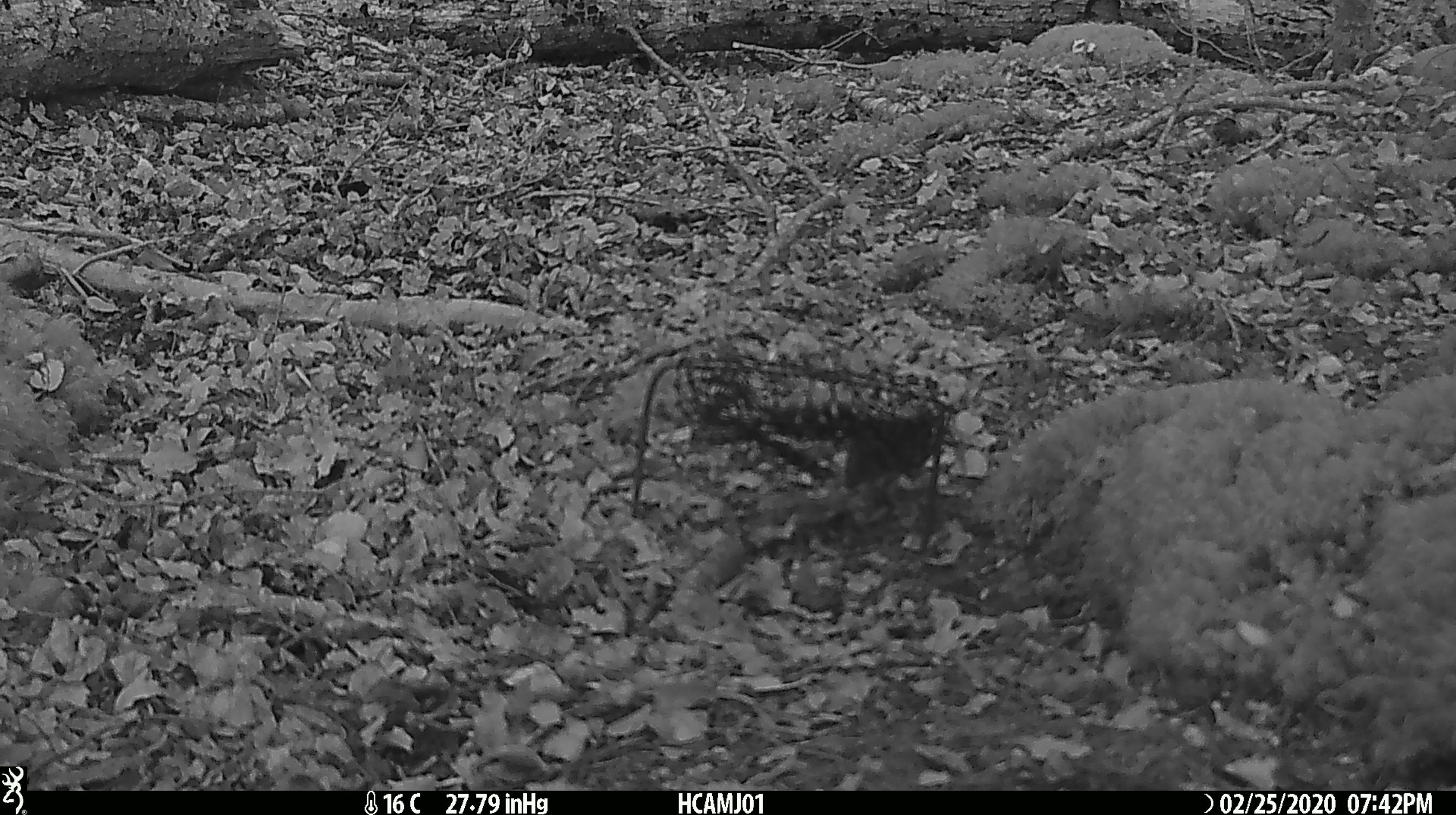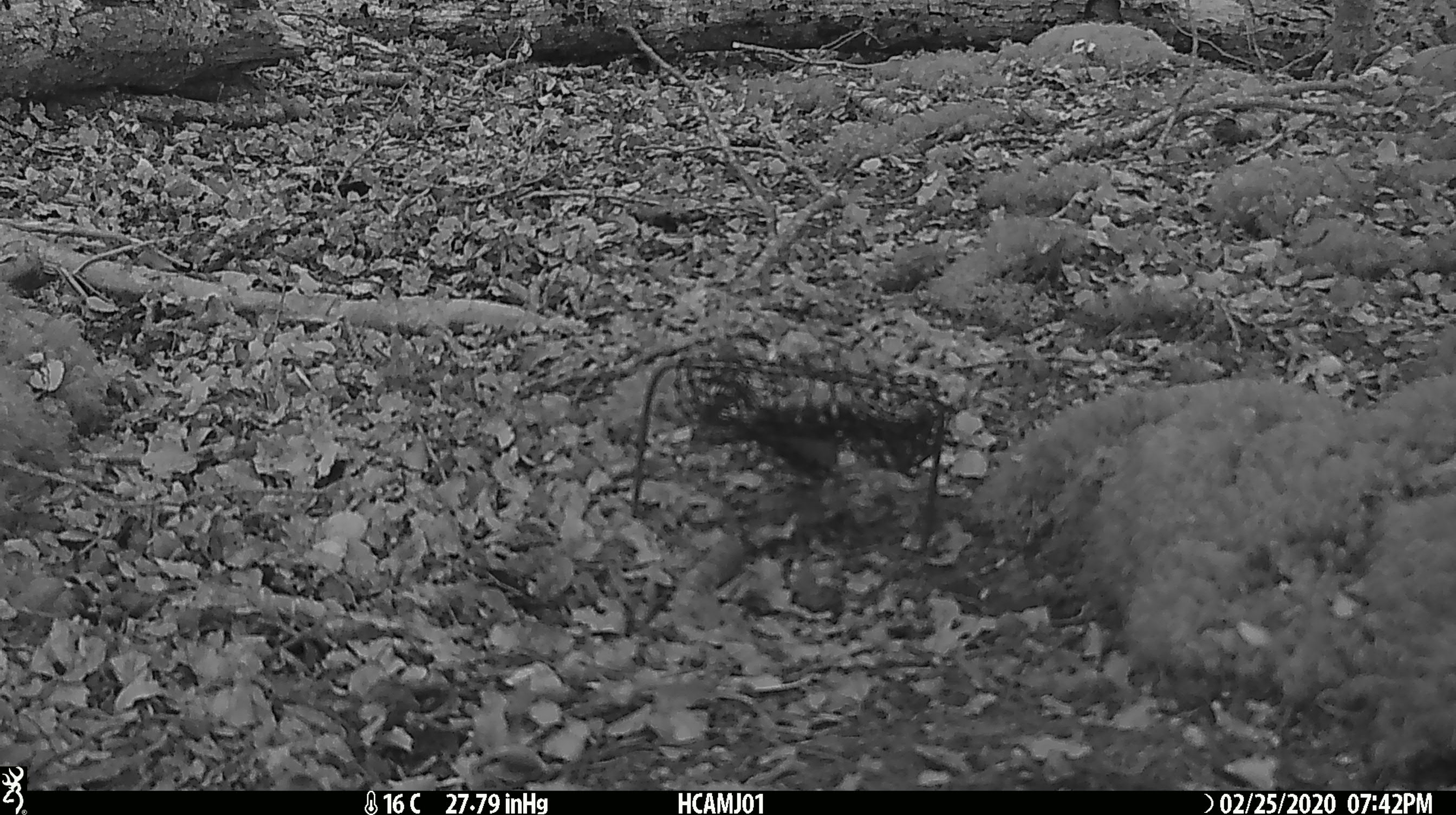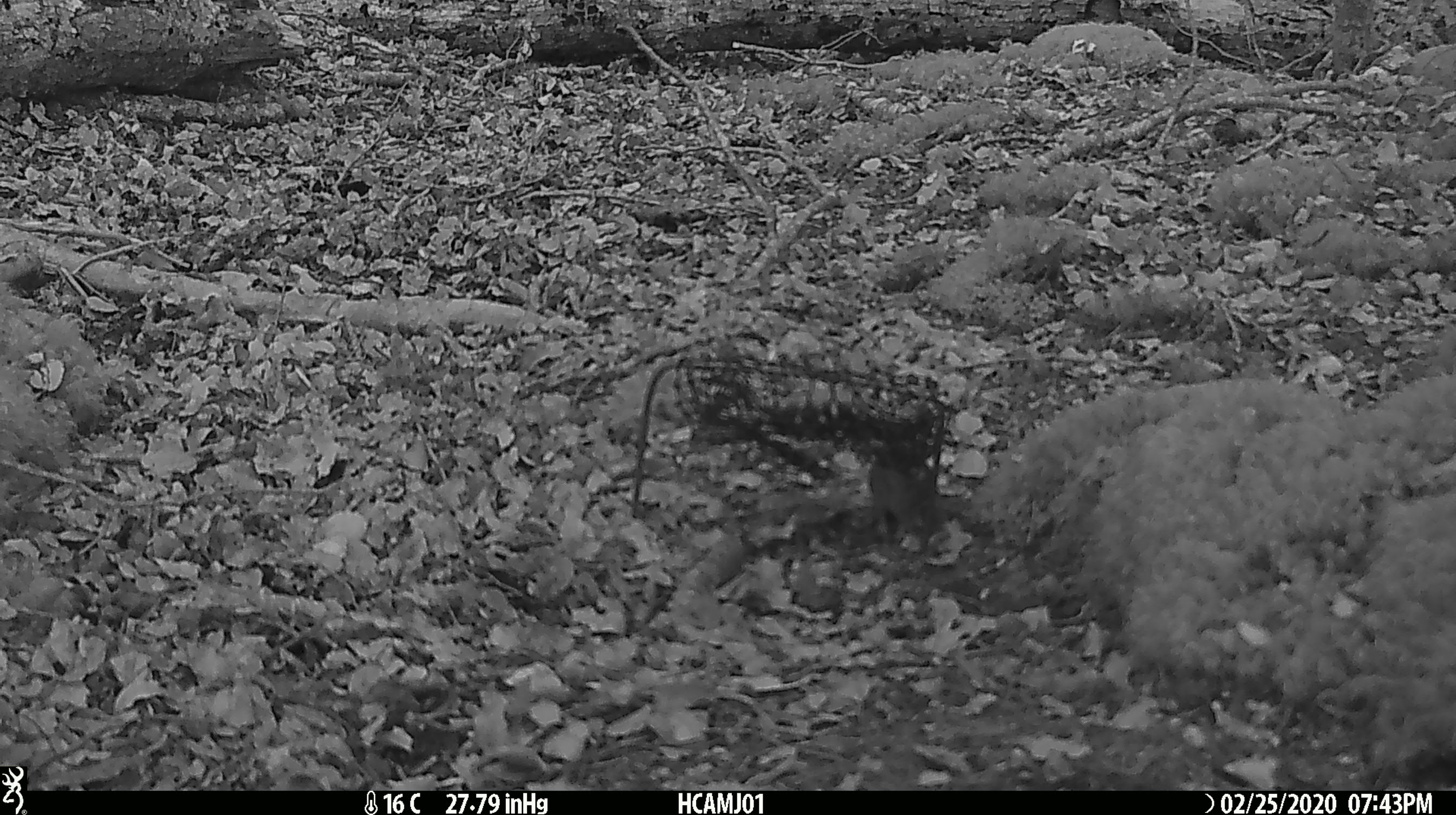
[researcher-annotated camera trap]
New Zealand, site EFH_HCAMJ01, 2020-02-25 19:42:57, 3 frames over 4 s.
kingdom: Animalia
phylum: Chordata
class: Mammalia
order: Rodentia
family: Muridae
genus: Mus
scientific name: Mus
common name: mouse